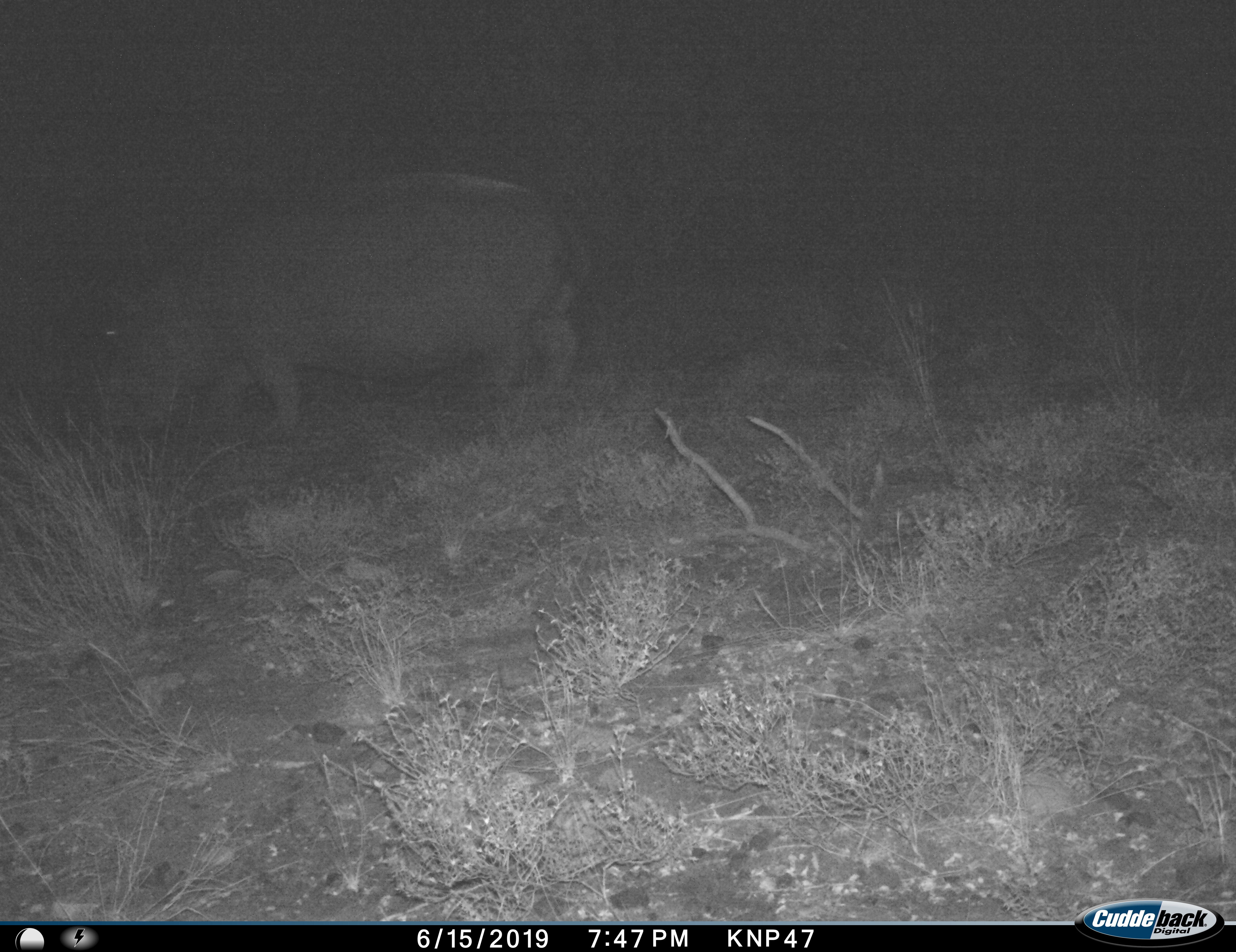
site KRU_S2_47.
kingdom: Animalia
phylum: Chordata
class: Mammalia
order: Artiodactyla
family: Hippopotamidae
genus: Hippopotamus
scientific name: Hippopotamus amphibius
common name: hippopotamus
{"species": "hippopotamus (Hippopotamus amphibius)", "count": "1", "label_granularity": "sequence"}